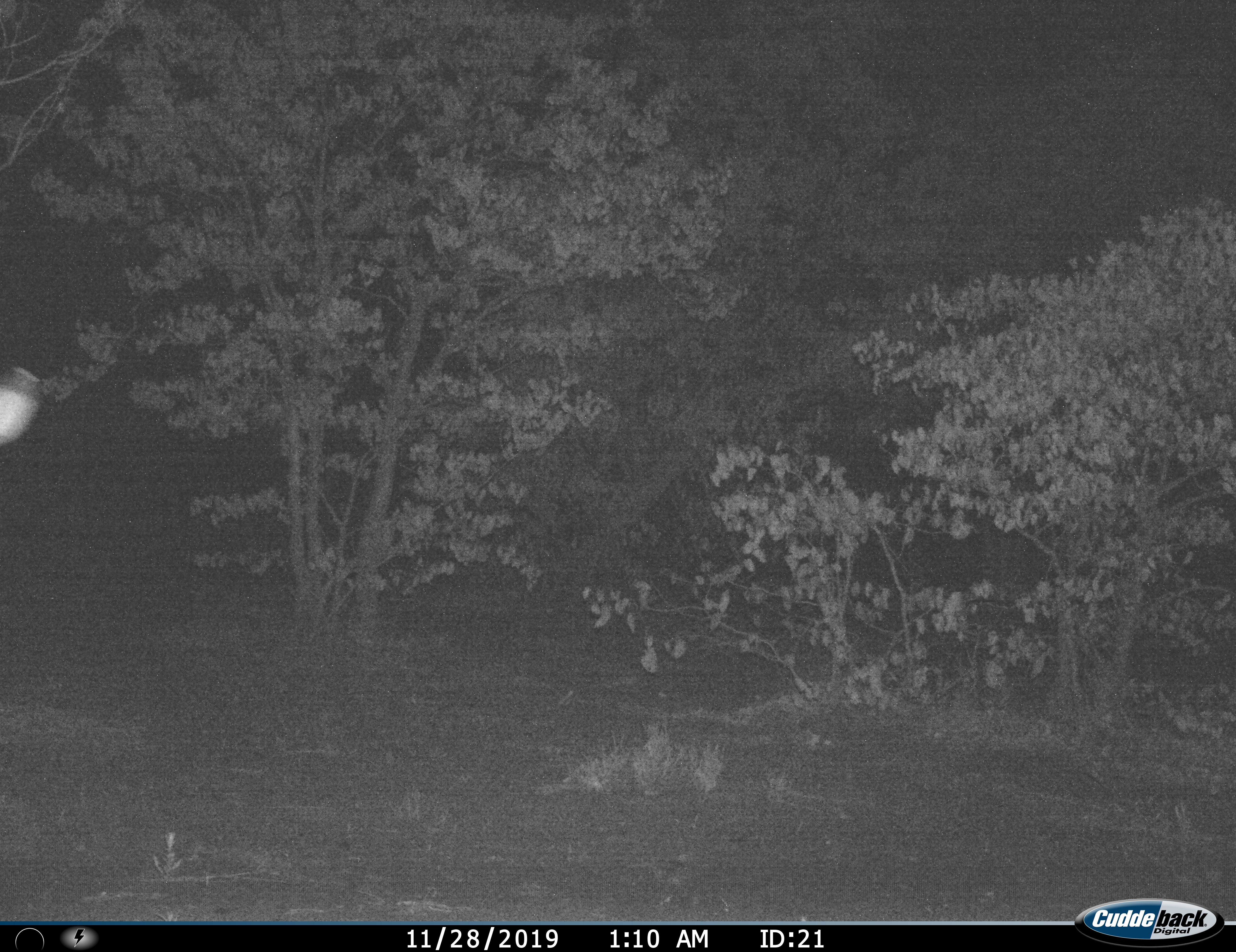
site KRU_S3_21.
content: unidentified animal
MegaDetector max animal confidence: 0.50